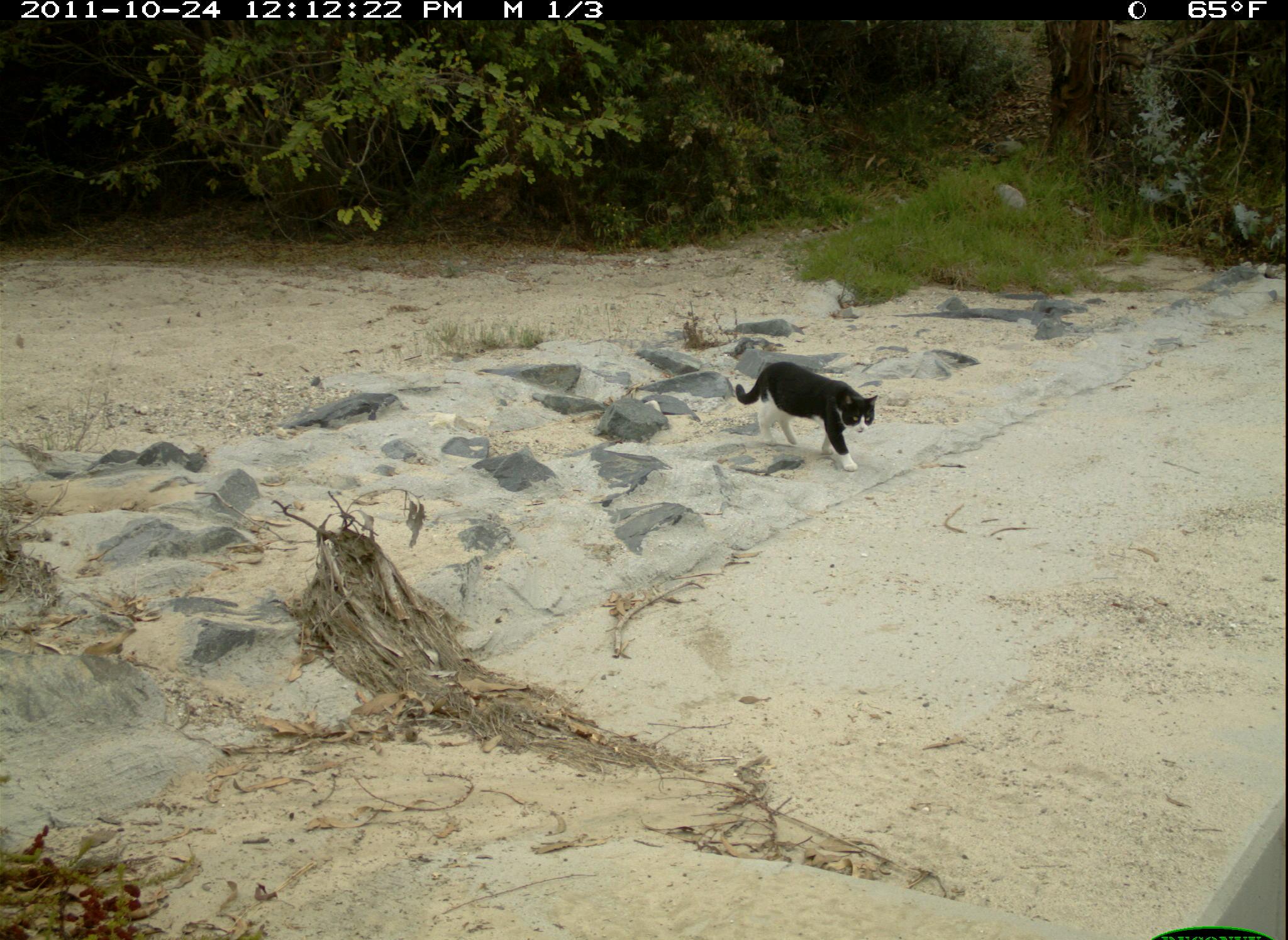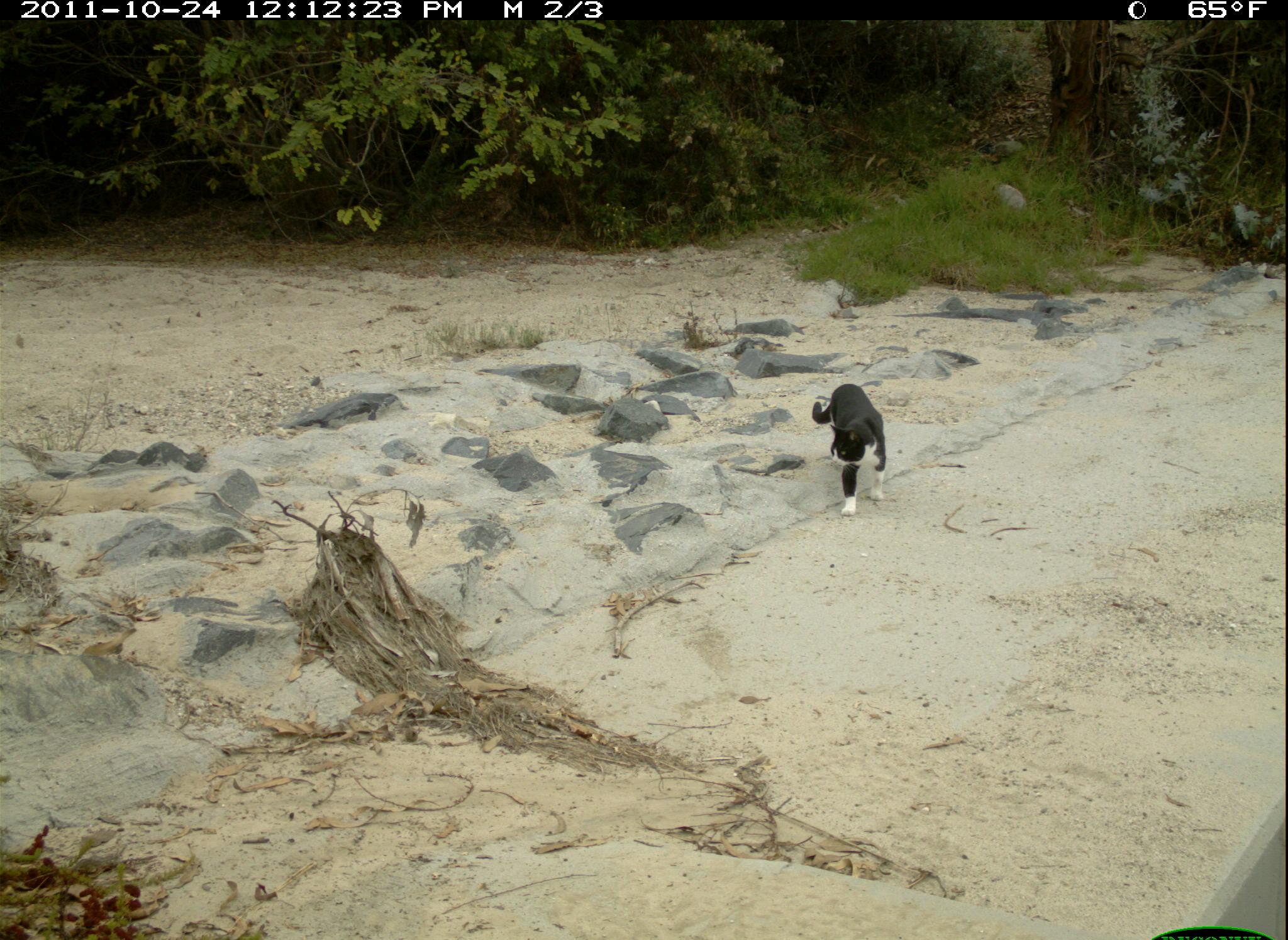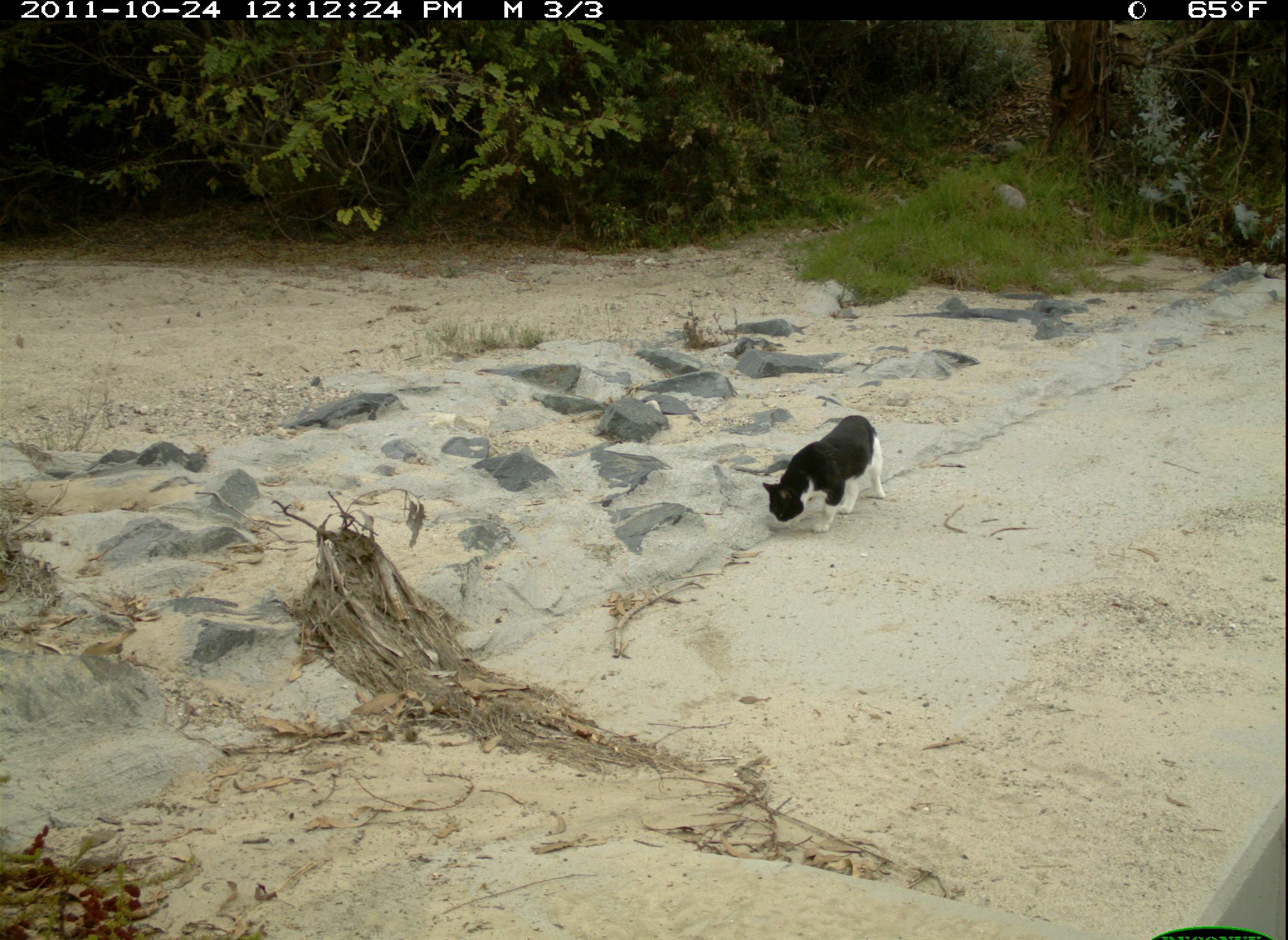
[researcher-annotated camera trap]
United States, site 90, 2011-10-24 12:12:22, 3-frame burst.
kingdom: Animalia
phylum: Chordata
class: Mammalia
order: Carnivora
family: Felidae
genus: Felis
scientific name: Felis catus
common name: cat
Cat (Felis catus).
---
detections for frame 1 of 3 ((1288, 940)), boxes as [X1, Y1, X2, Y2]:
cat: [705, 322, 969, 519]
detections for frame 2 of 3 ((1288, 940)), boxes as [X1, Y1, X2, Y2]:
cat: [811, 359, 898, 528]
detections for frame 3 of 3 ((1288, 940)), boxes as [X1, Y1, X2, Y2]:
cat: [745, 393, 924, 552]